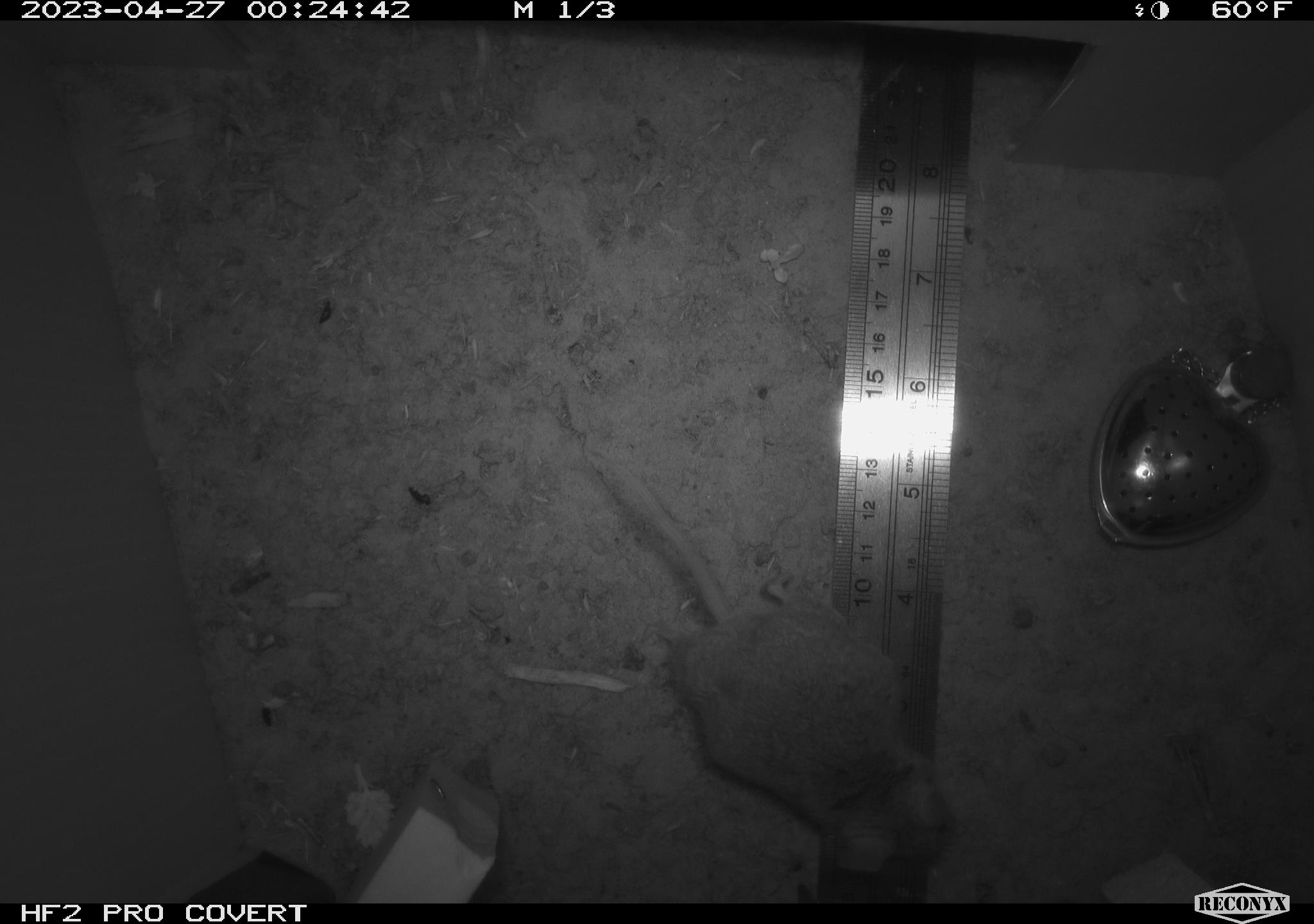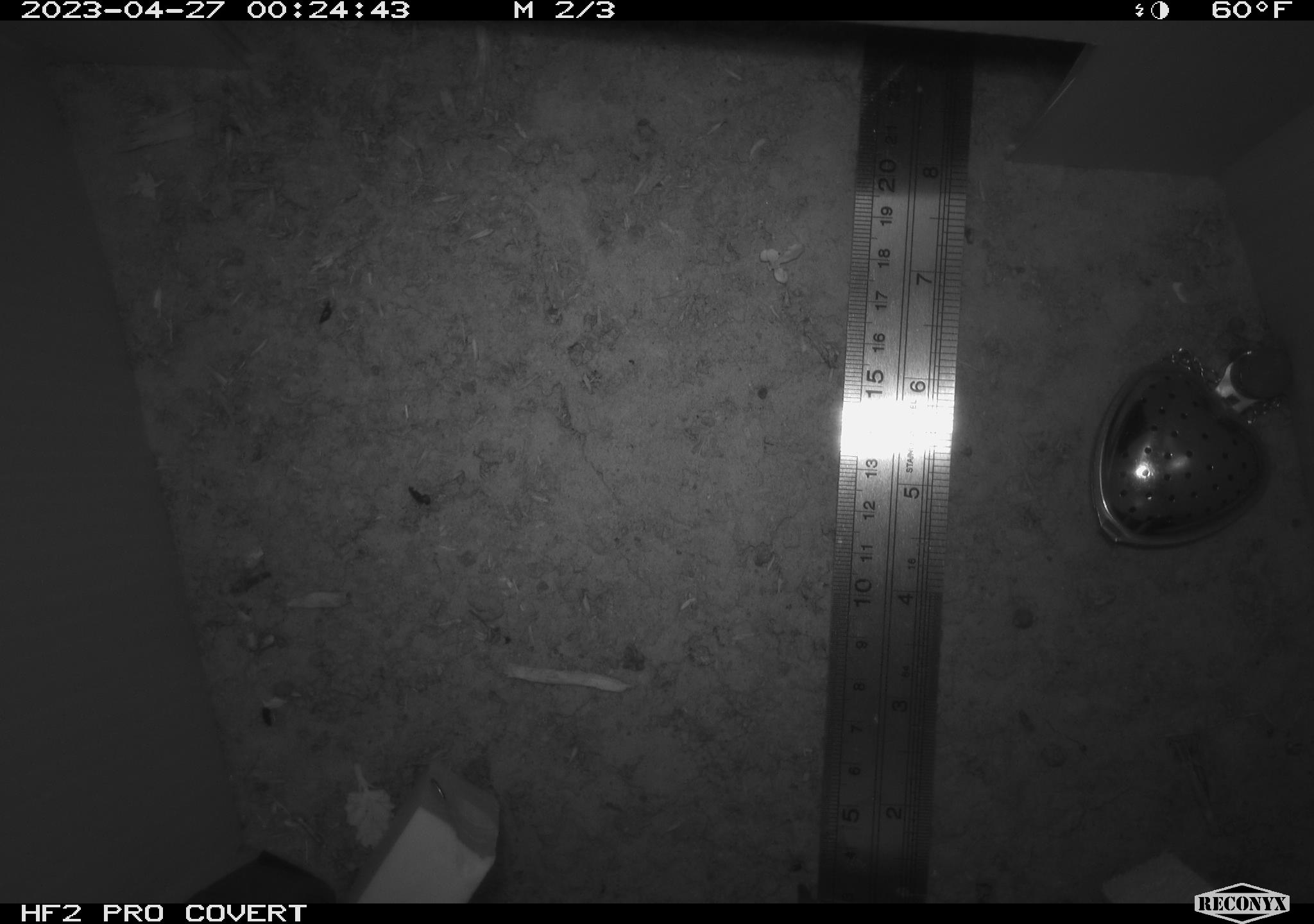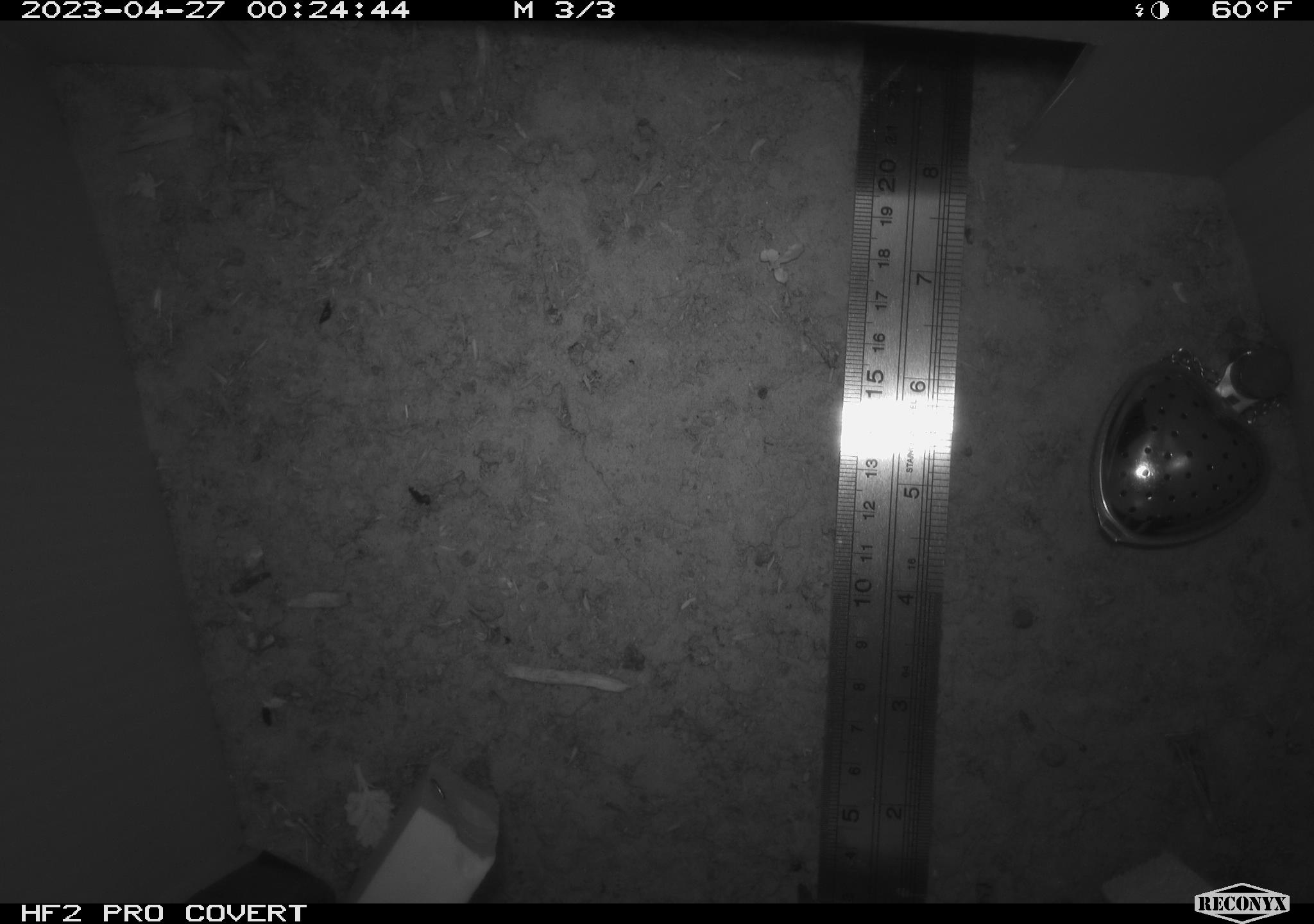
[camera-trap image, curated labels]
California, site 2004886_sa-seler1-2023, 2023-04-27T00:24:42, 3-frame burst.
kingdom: Animalia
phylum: Chordata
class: Mammalia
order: Rodentia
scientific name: Rodentia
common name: mouse species